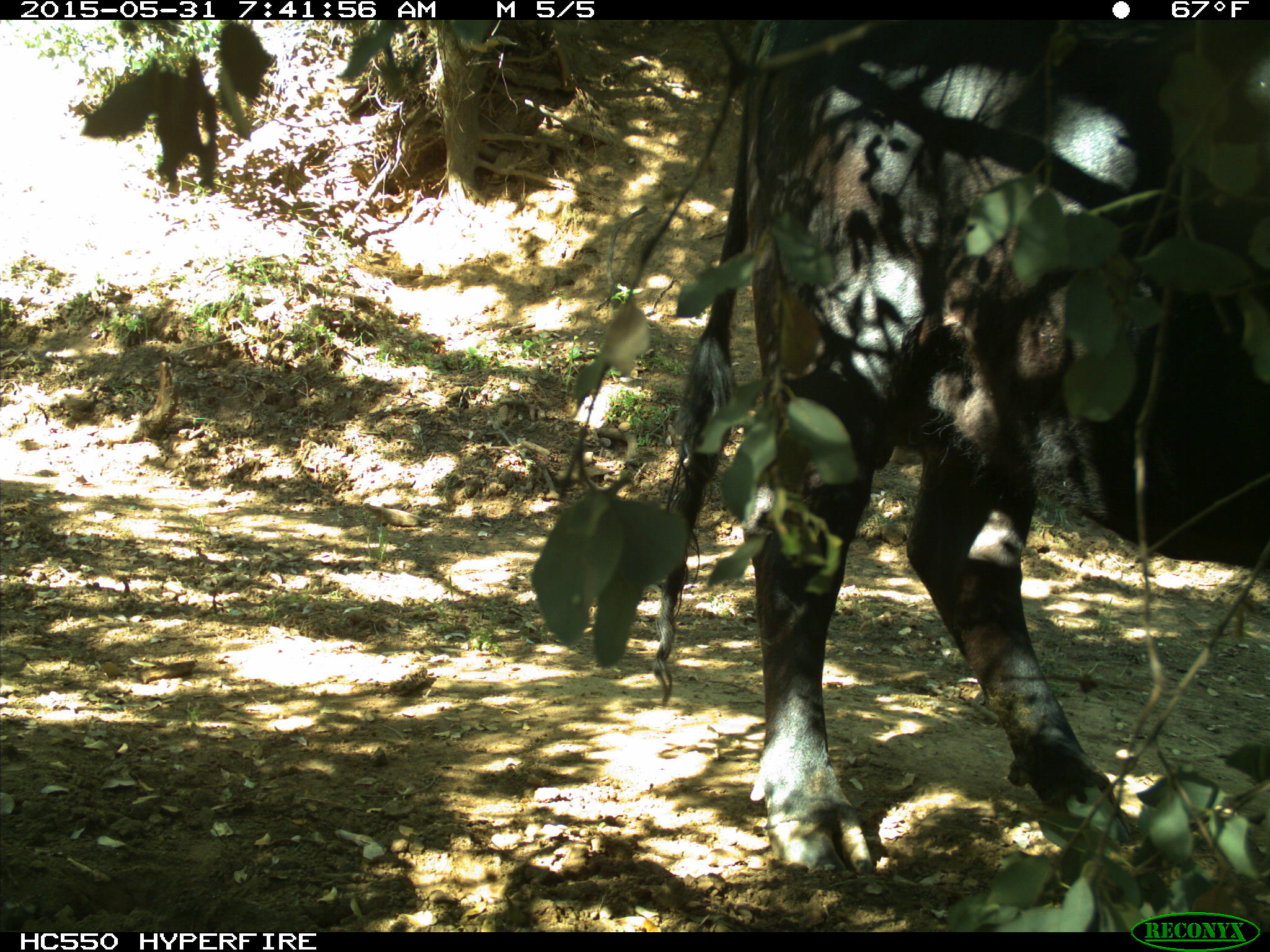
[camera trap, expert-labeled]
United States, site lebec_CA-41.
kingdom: Animalia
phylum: Chordata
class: Mammalia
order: Artiodactyla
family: Bovidae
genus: Bos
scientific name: Bos taurus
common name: domestic cow